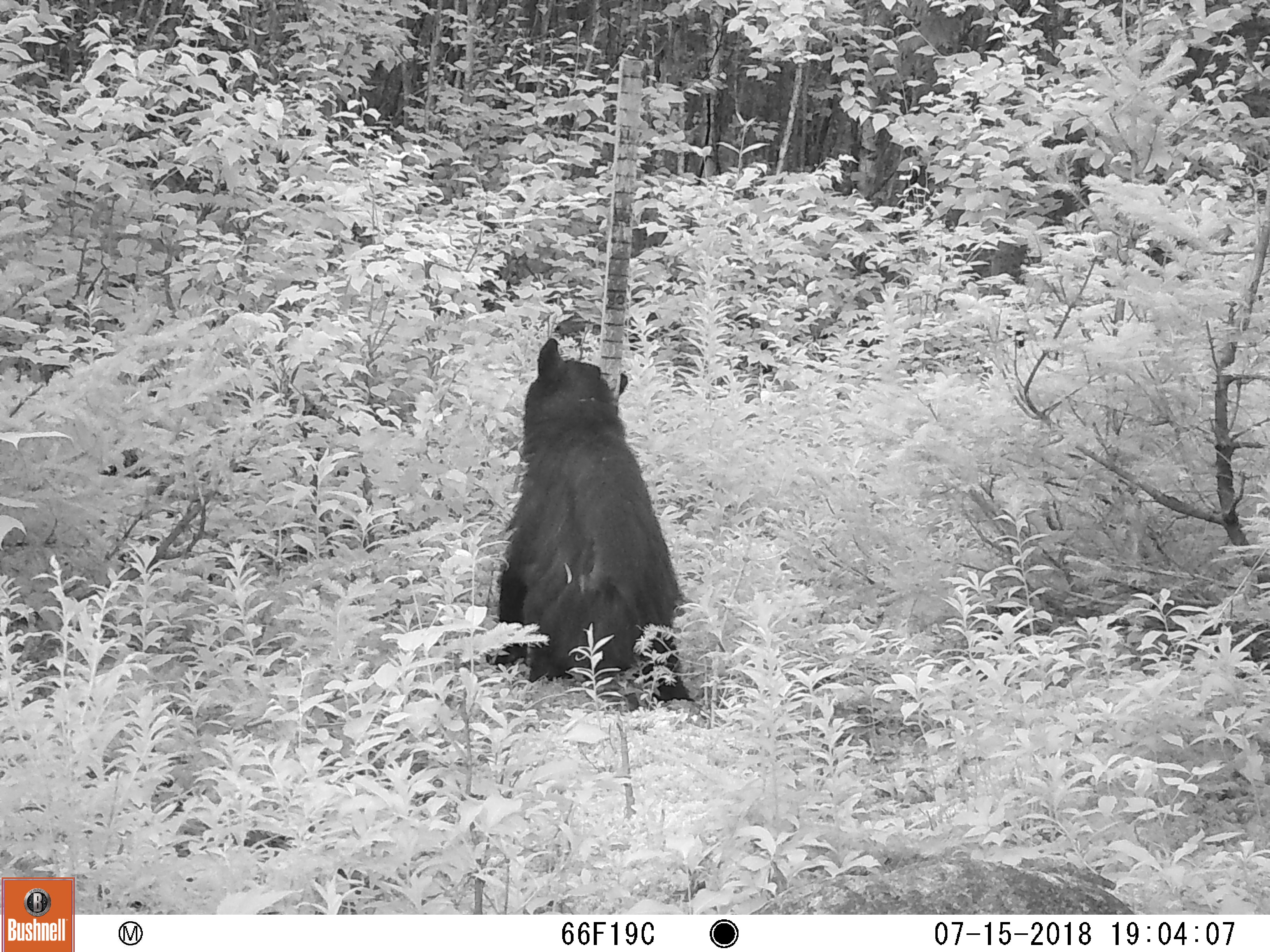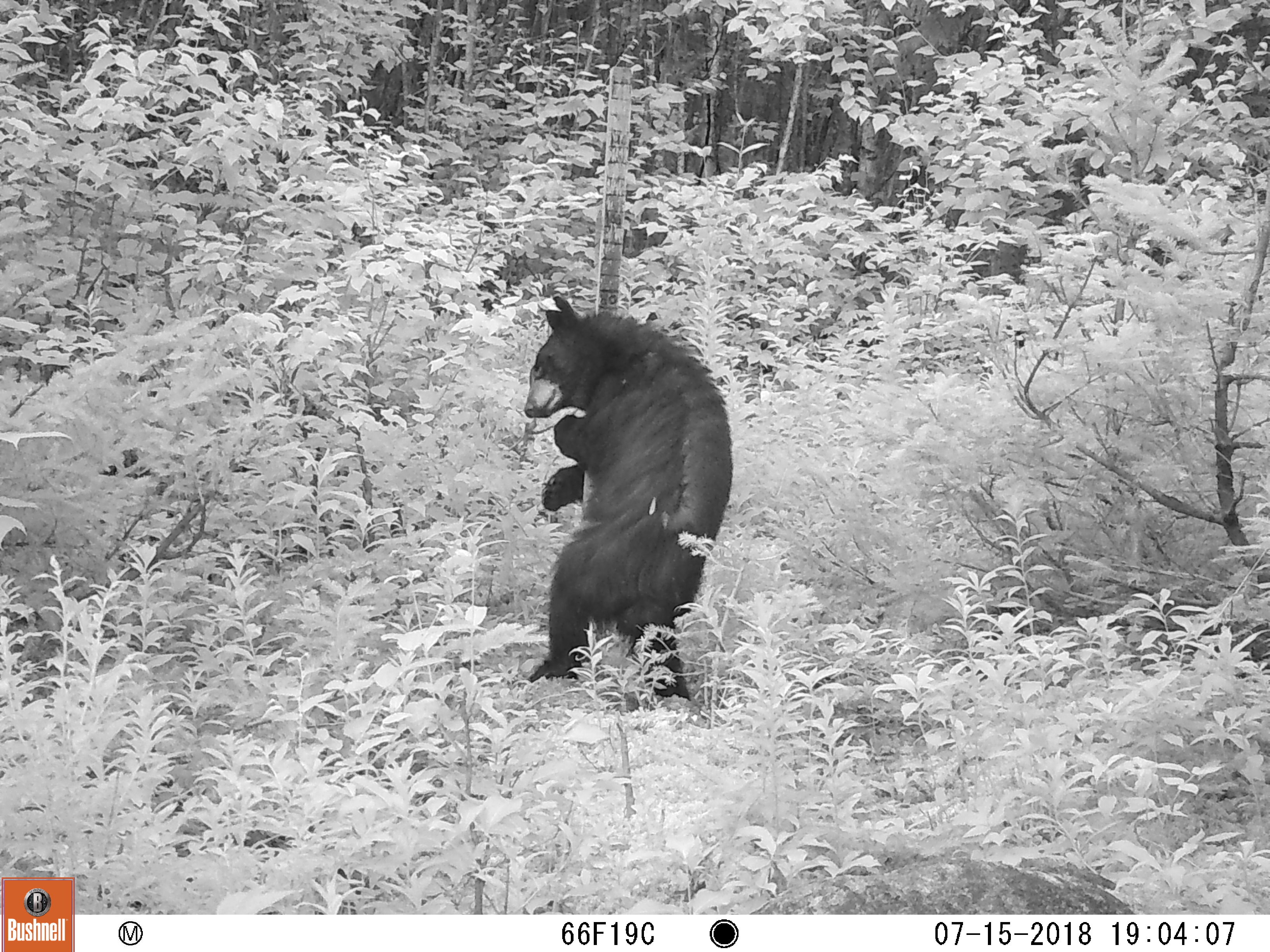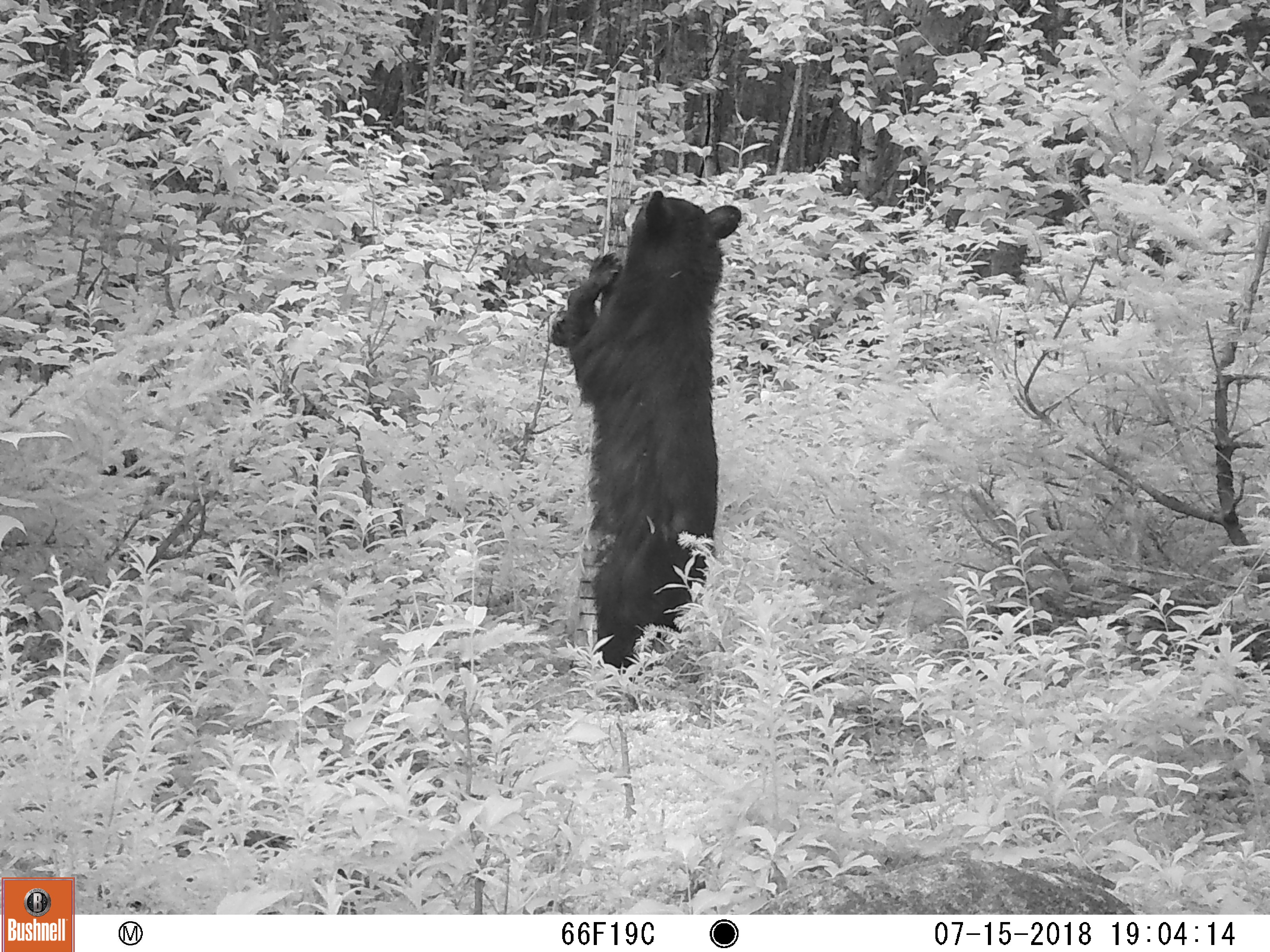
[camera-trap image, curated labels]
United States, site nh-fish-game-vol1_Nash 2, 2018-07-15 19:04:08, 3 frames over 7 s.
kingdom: Animalia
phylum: Chordata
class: Mammalia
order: Carnivora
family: Ursidae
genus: Ursus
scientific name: Ursus americanus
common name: black bear